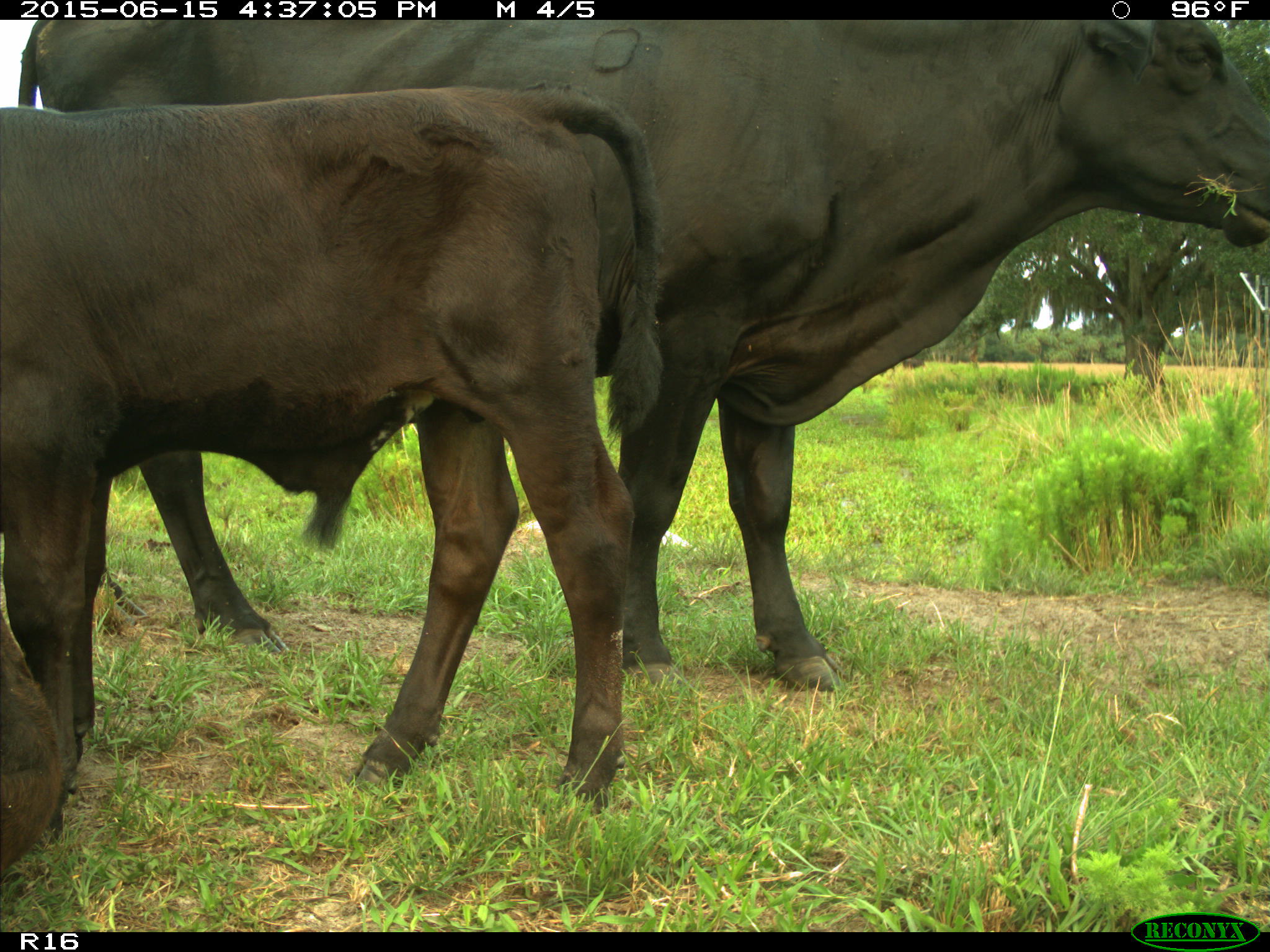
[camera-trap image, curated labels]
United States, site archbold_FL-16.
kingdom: Animalia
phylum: Chordata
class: Mammalia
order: Artiodactyla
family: Bovidae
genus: Bos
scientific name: Bos taurus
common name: domestic cow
Bos taurus (domestic cow).